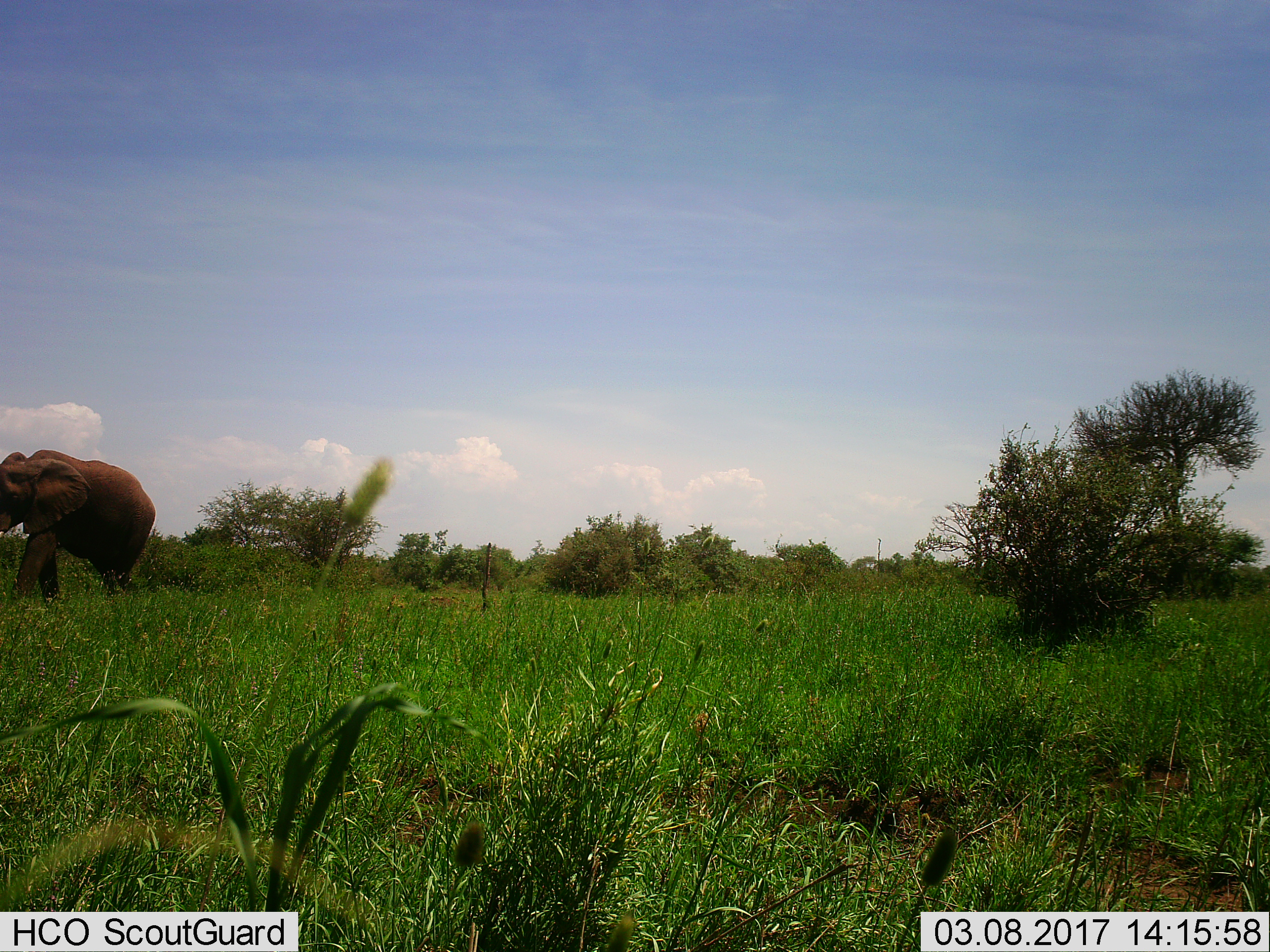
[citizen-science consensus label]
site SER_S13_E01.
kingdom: Animalia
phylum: Chordata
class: Mammalia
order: Proboscidea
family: Elephantidae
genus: Loxodonta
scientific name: Loxodonta africana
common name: african bush elephant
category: elephant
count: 1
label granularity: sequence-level